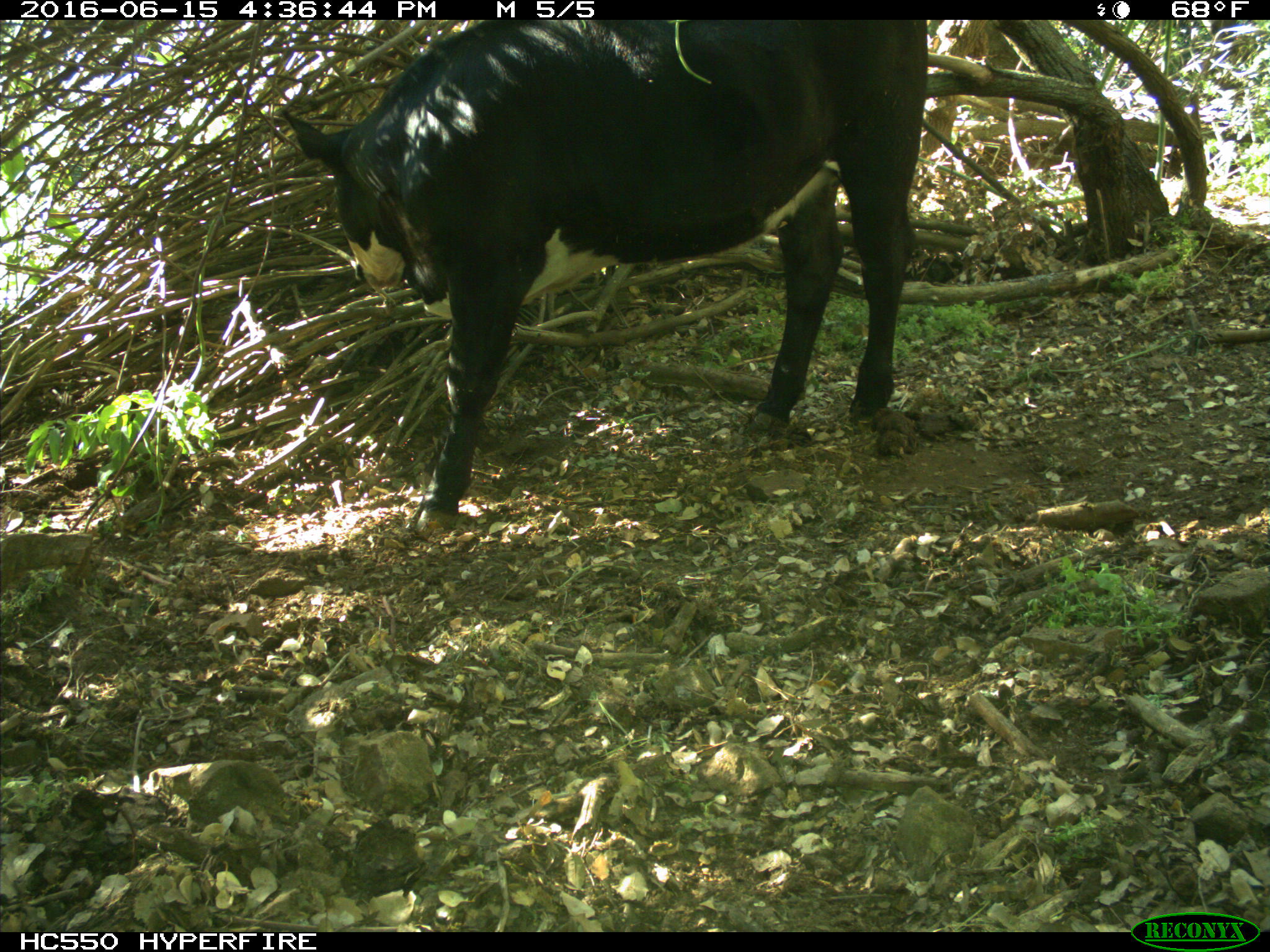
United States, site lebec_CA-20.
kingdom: Animalia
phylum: Chordata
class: Mammalia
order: Artiodactyla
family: Bovidae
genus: Bos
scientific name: Bos taurus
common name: domestic cow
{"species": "Bos taurus (domestic cow)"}